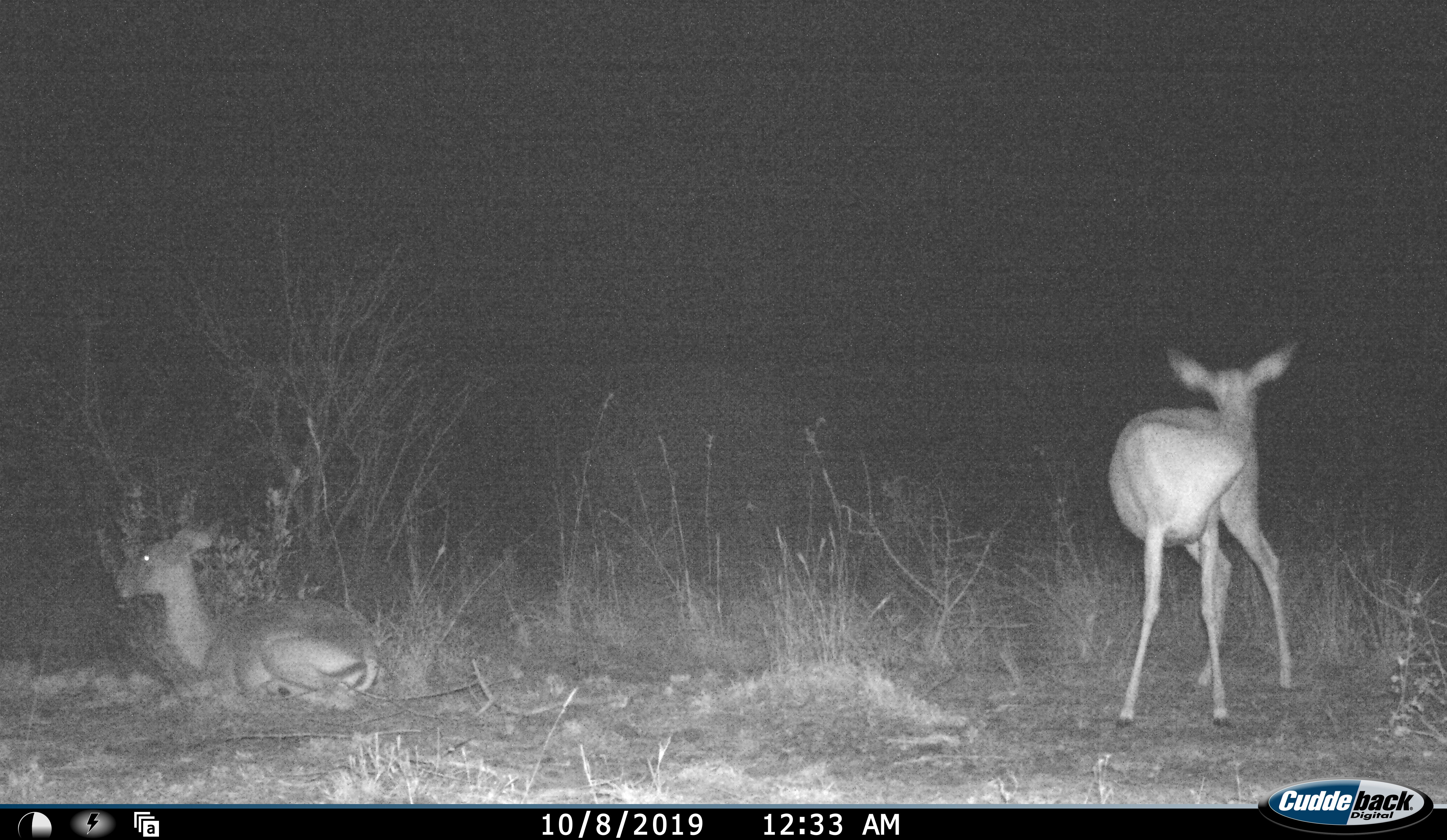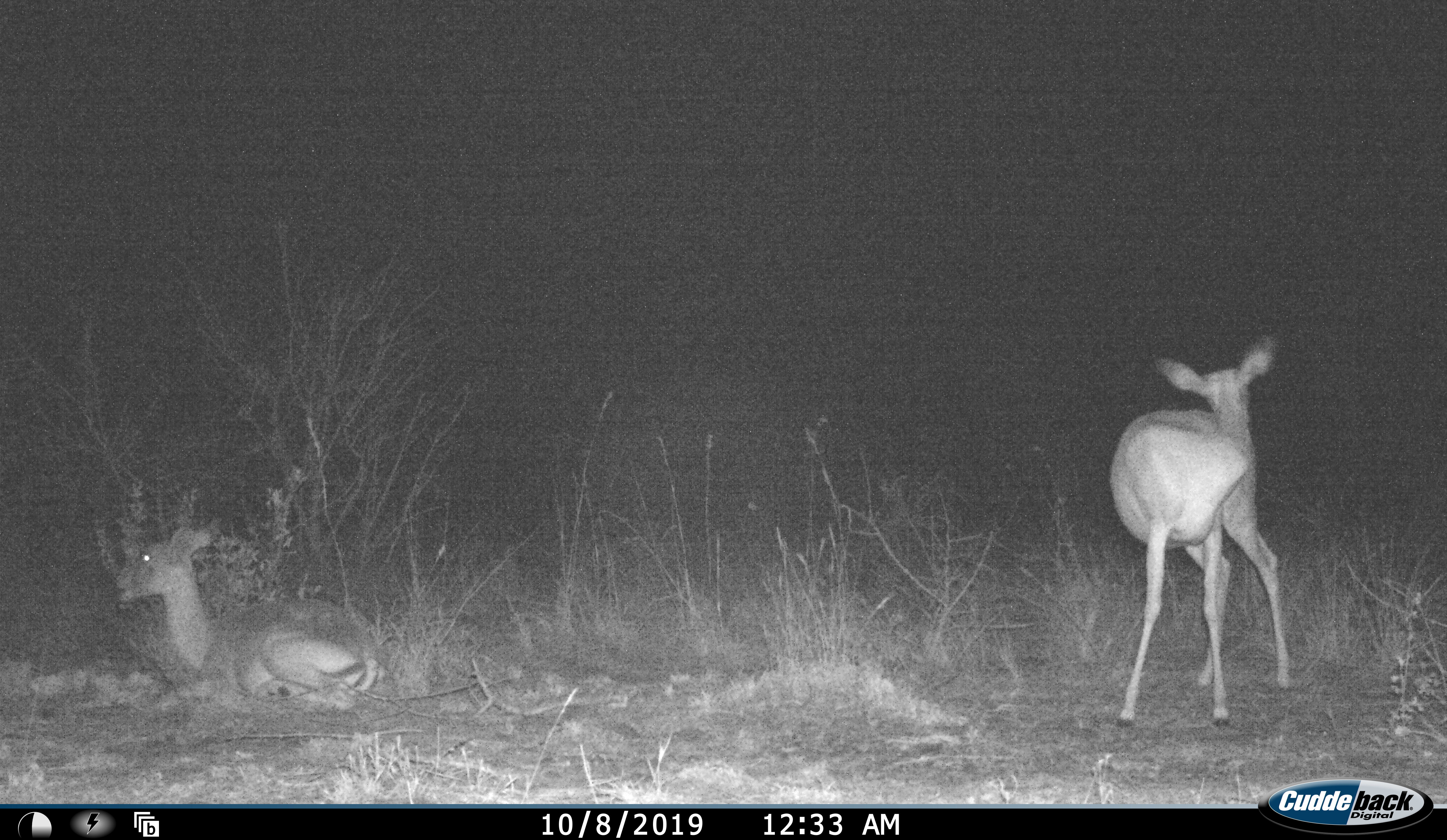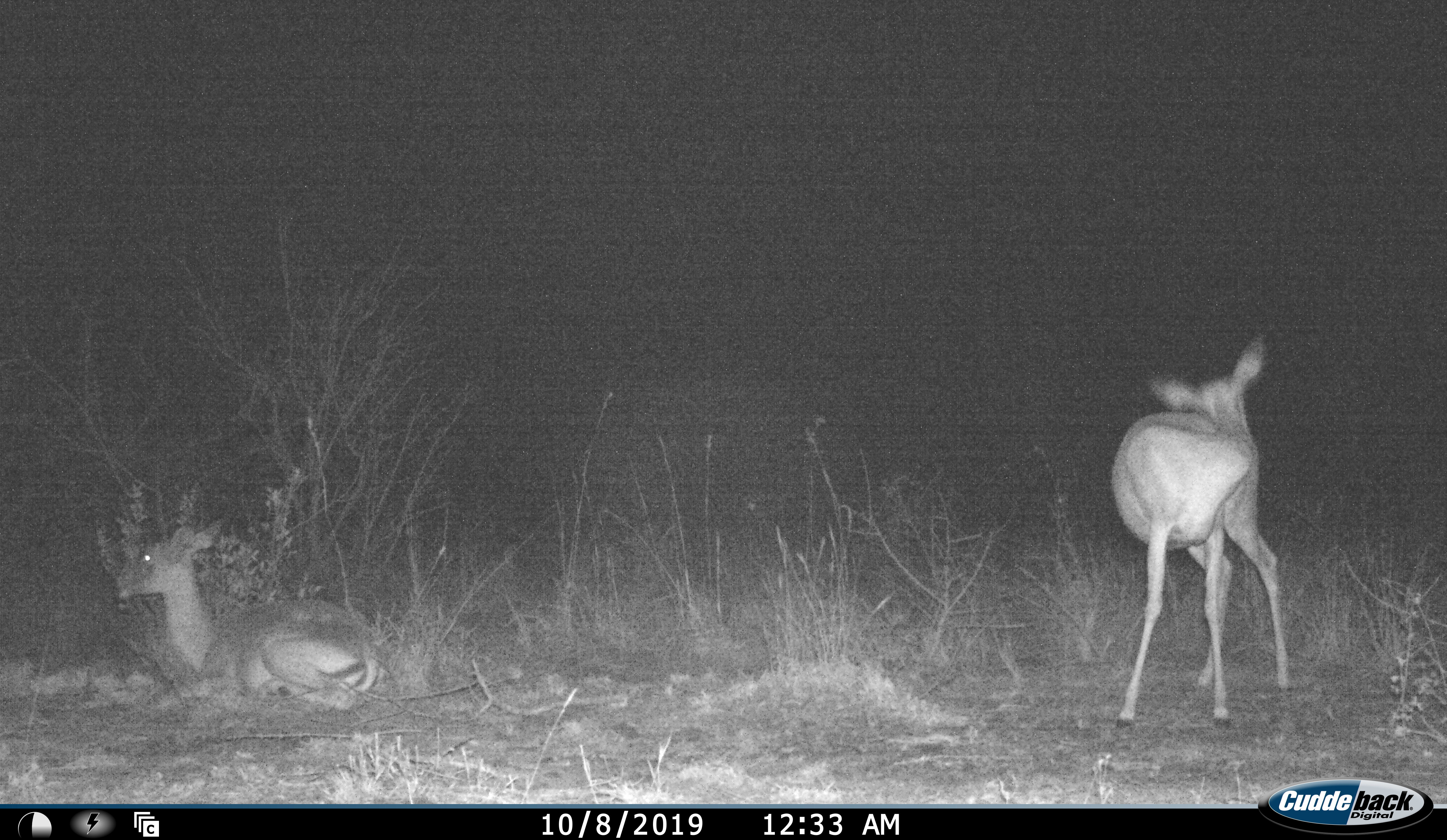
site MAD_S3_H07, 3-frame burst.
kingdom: Animalia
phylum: Chordata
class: Mammalia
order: Artiodactyla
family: Bovidae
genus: Aepyceros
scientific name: Aepyceros melampus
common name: impala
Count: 2.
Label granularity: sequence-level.